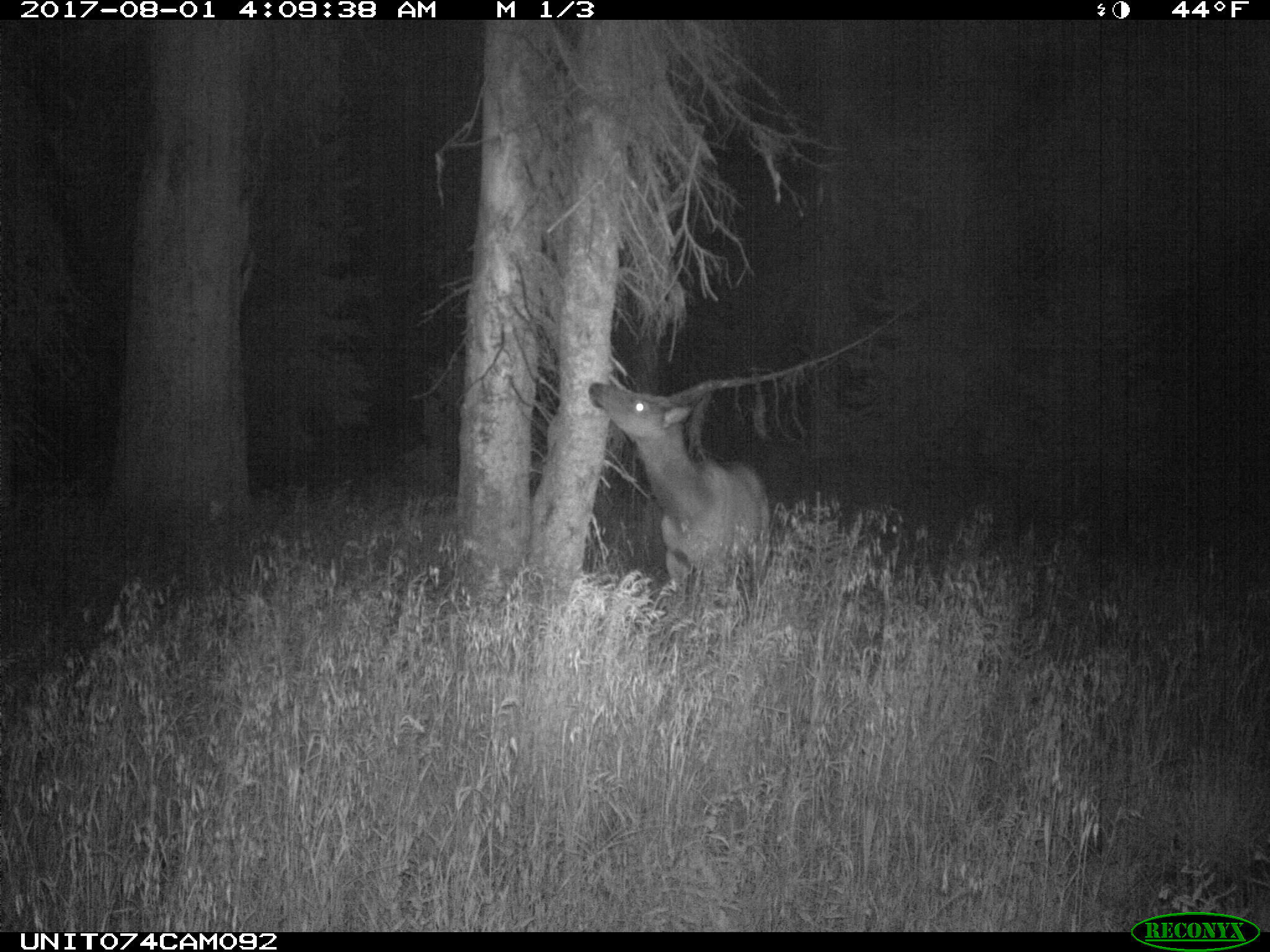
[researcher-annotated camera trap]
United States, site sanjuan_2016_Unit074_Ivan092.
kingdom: Animalia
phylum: Chordata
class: Mammalia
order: Artiodactyla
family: Cervidae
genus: Cervus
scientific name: Cervus elaphus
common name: red deer